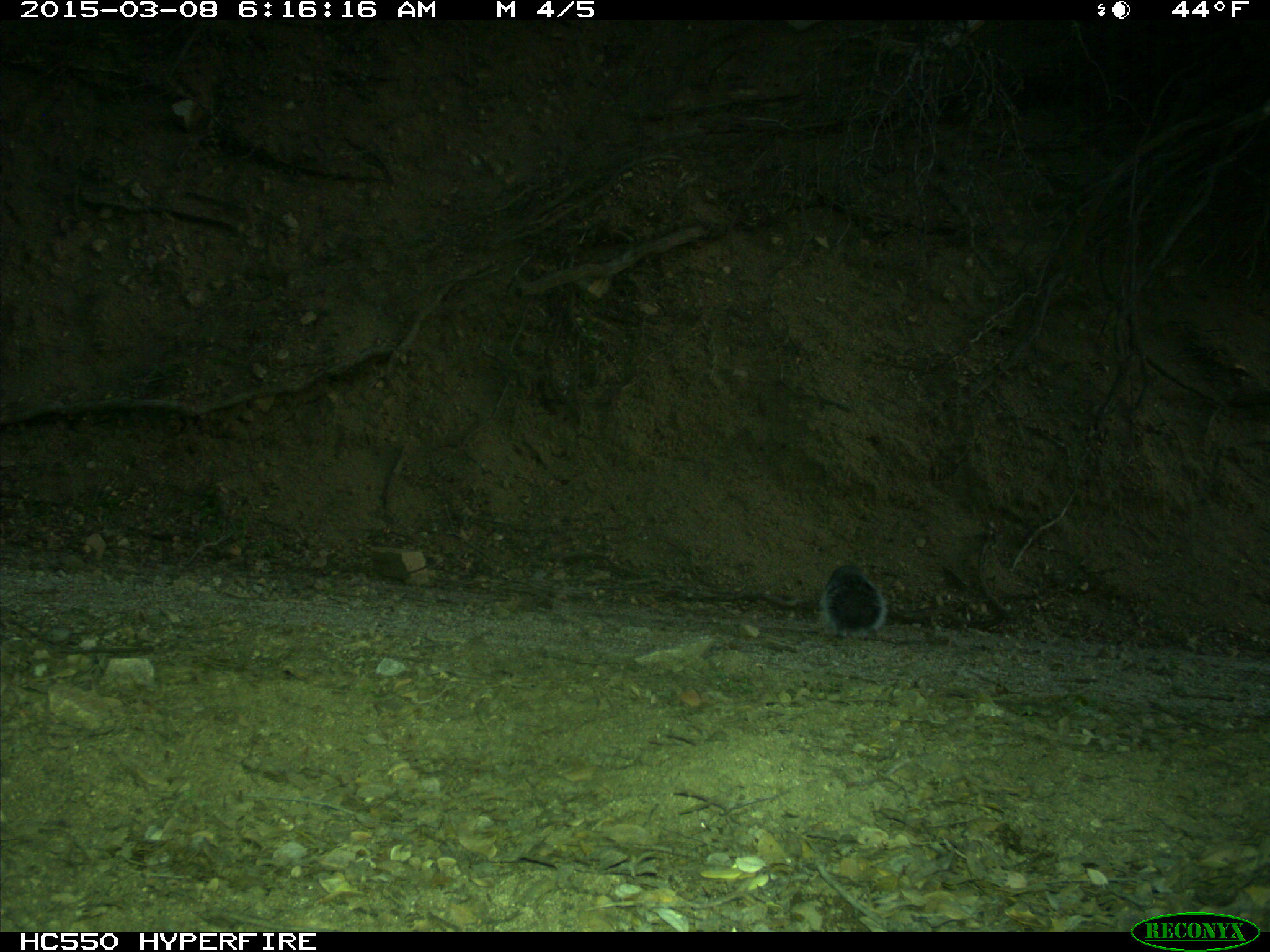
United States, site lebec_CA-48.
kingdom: Animalia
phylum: Chordata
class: Mammalia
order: Rodentia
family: Sciuridae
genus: Sciurus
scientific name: Sciurus carolinensis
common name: eastern gray squirrel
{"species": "Sciurus carolinensis (eastern gray squirrel)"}